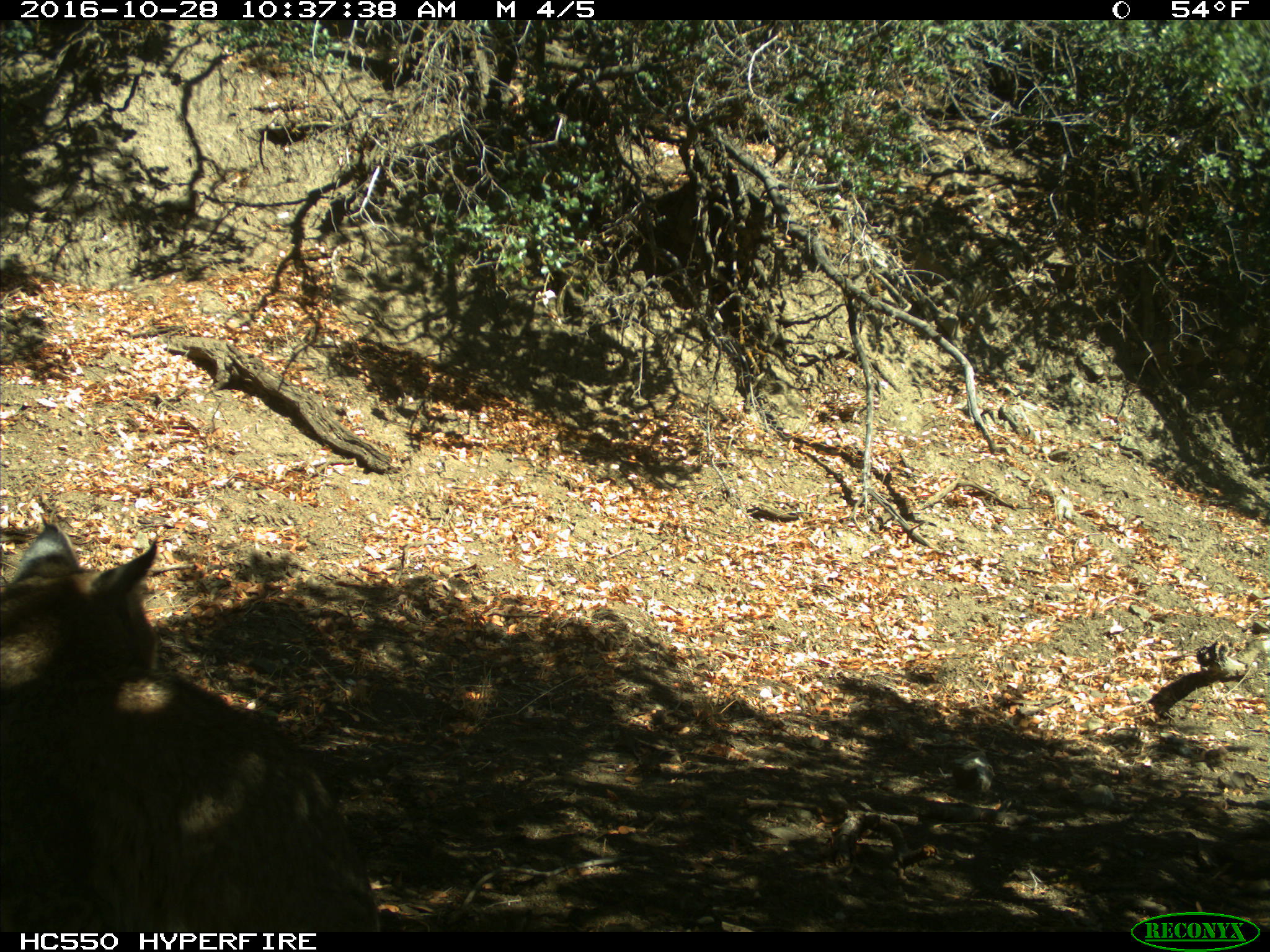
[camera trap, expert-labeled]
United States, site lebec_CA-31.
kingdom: Animalia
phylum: Chordata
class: Mammalia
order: Carnivora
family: Felidae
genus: Lynx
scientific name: Lynx rufus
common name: bobcat